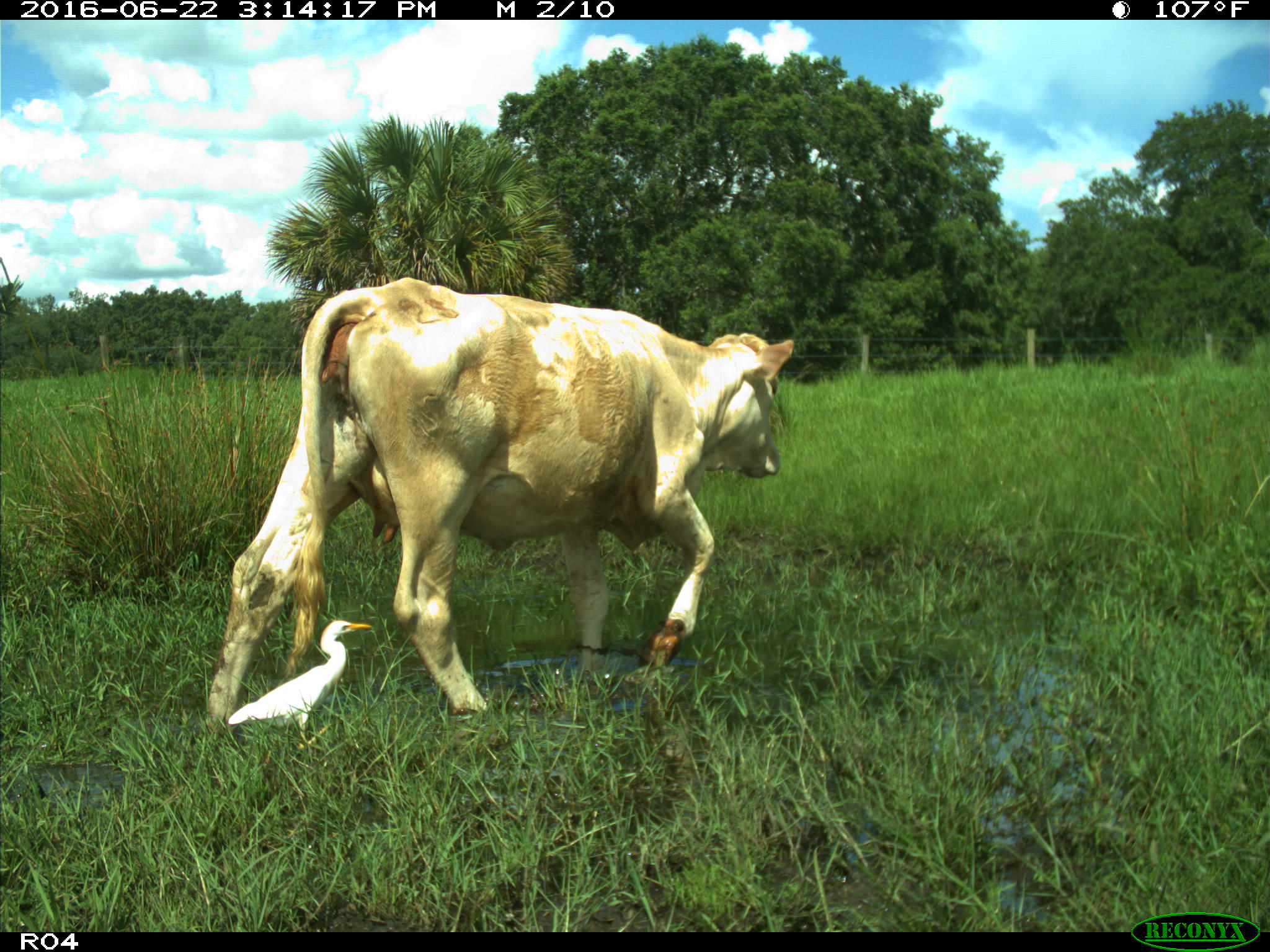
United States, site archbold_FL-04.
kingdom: Animalia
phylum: Chordata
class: Mammalia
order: Artiodactyla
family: Bovidae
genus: Bos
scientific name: Bos taurus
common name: domestic cow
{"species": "Bos taurus (domestic cow)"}